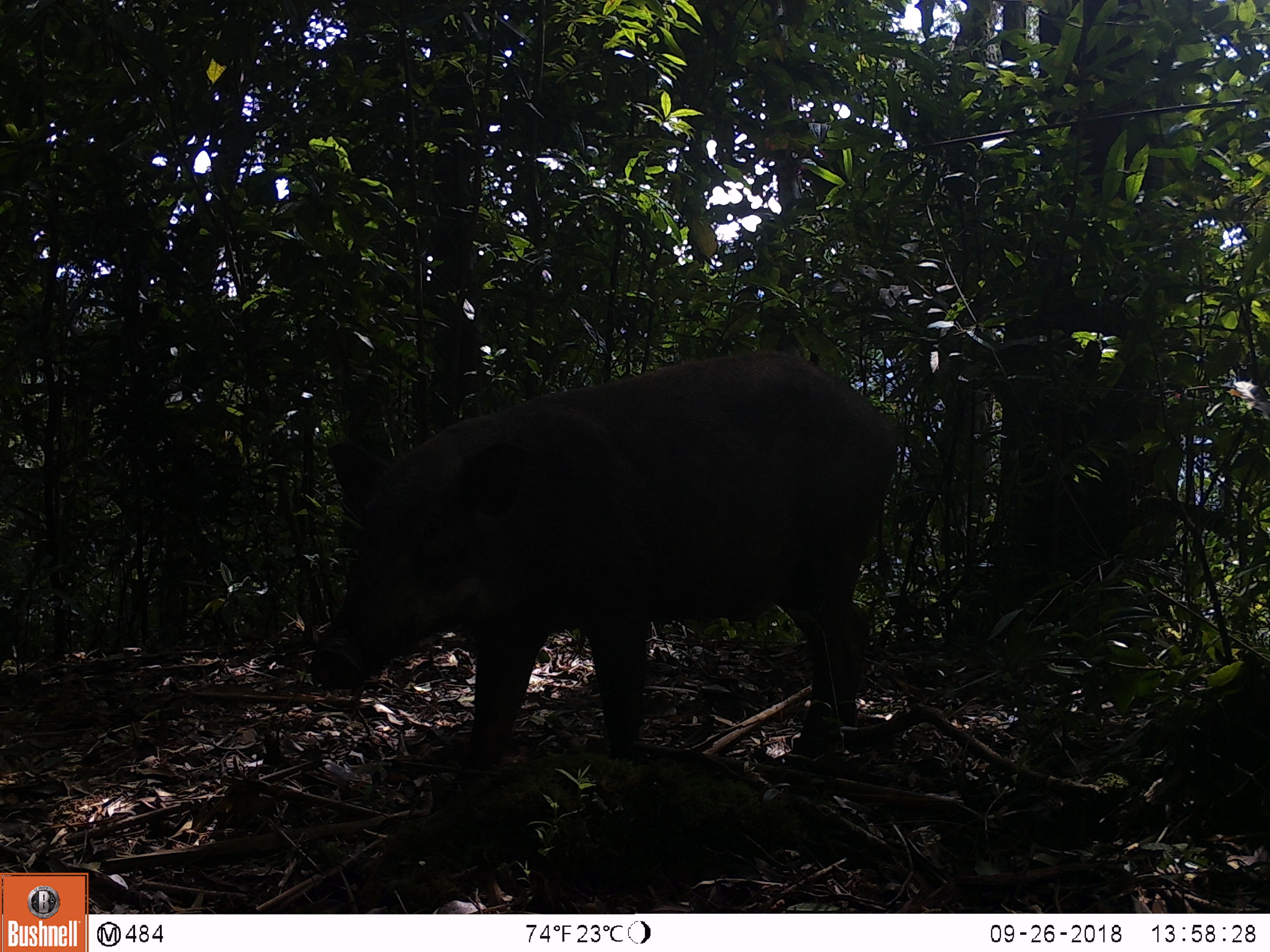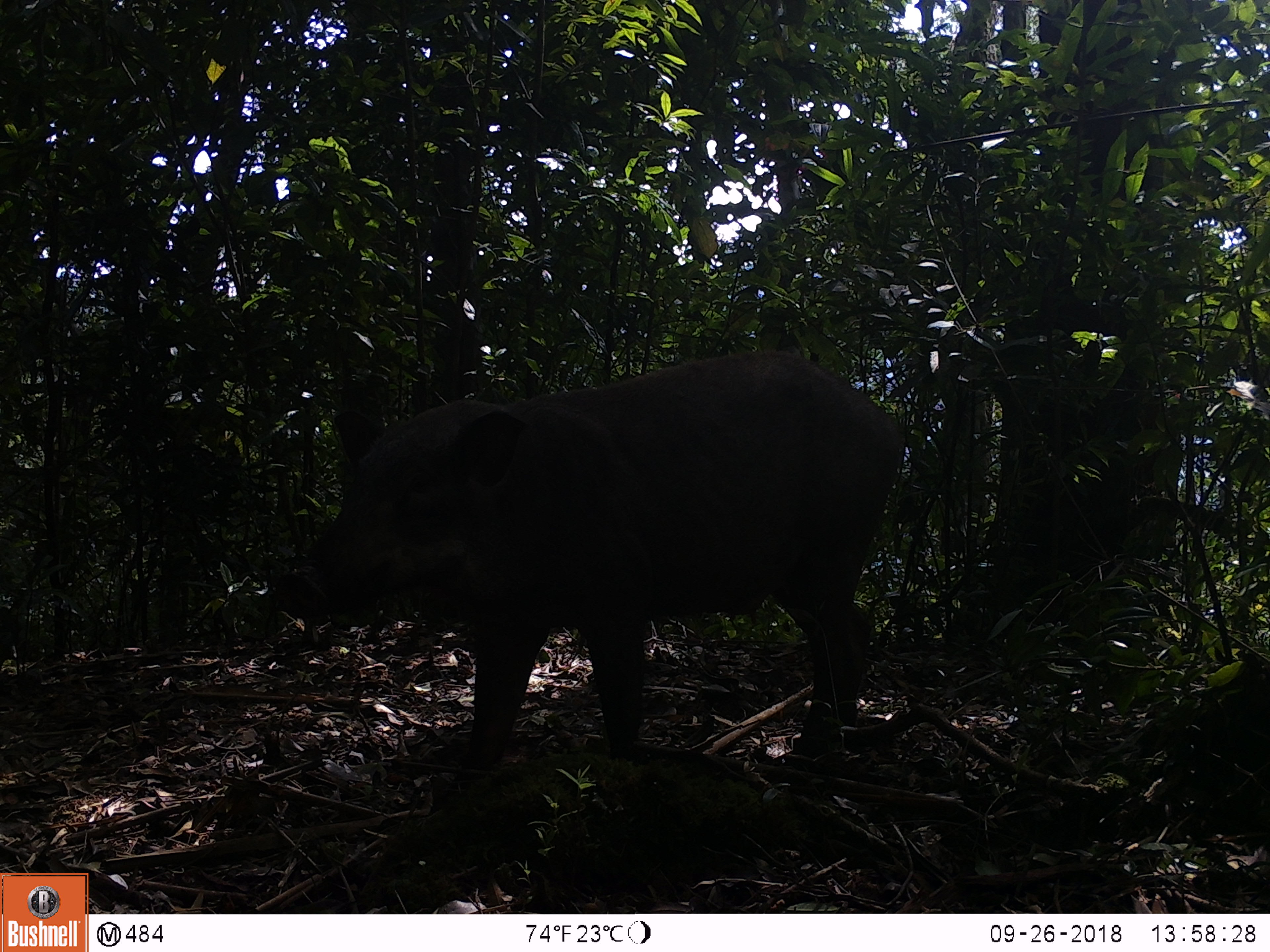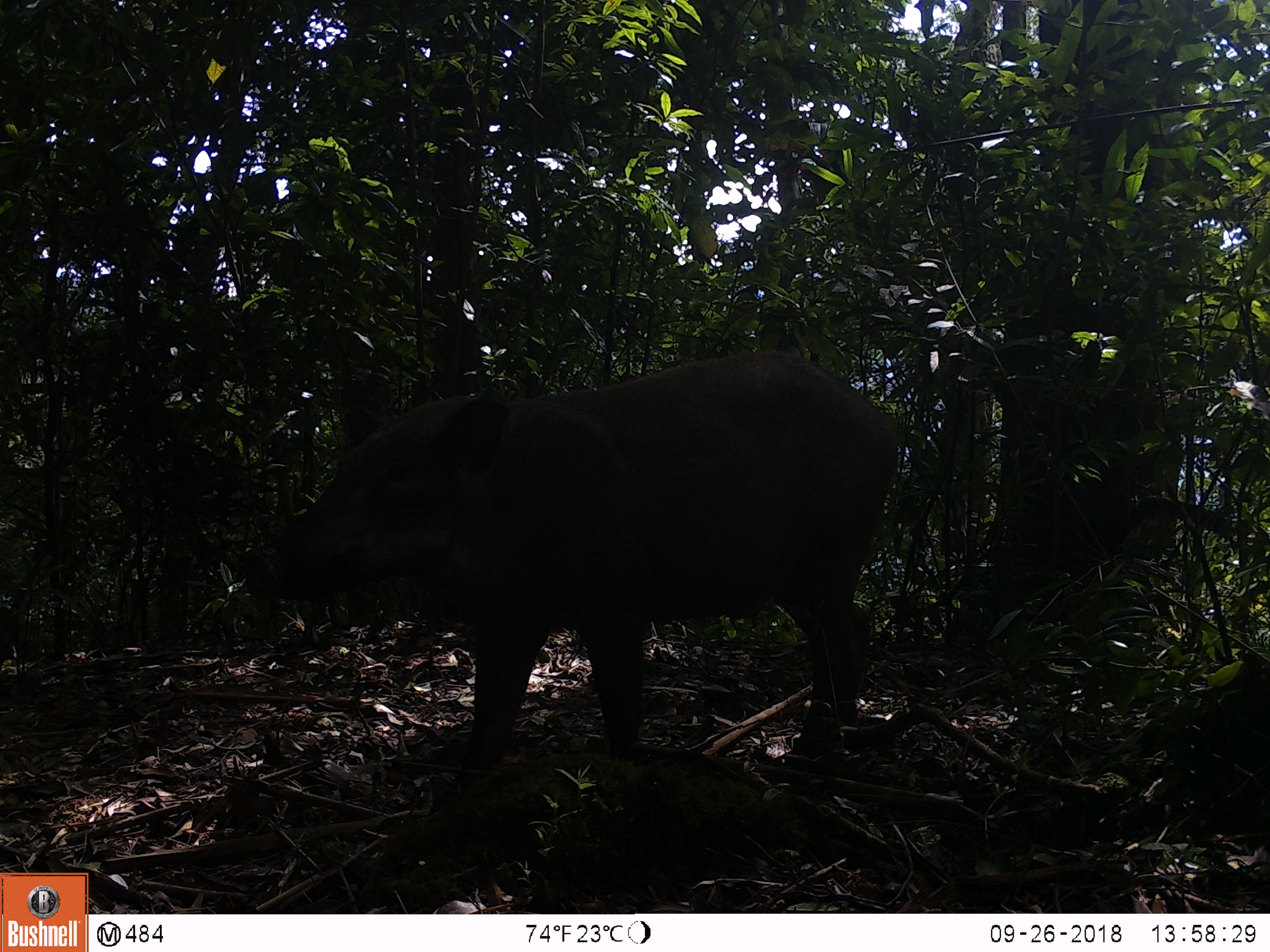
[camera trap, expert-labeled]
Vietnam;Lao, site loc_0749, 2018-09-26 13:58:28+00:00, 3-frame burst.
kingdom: Animalia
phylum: Chordata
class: Mammalia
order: Artiodactyla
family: Suidae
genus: Sus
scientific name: Sus scrofa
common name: eurasian wild pig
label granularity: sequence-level